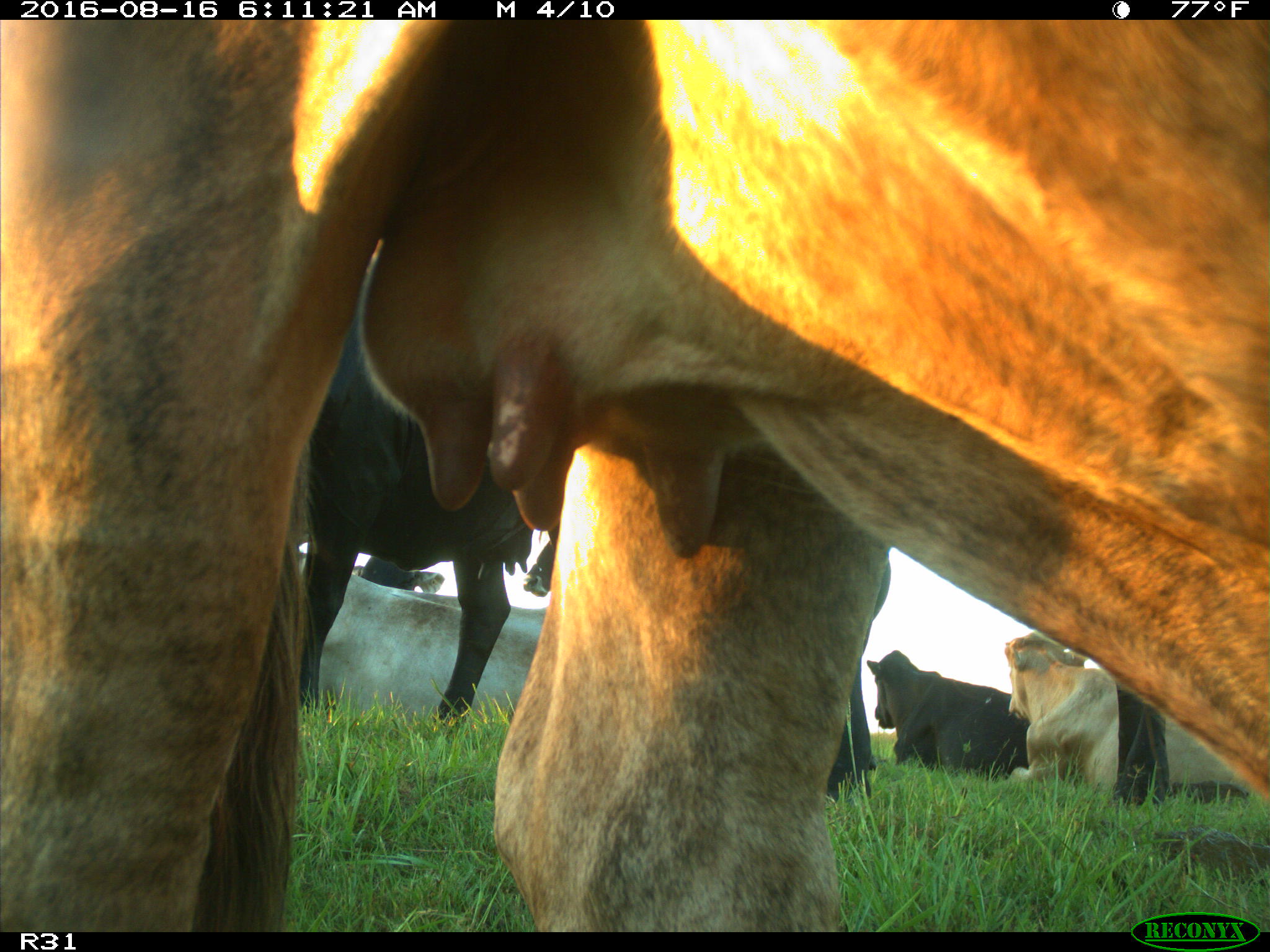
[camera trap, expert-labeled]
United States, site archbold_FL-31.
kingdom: Animalia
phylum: Chordata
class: Mammalia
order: Artiodactyla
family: Bovidae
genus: Bos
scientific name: Bos taurus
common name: domestic cow